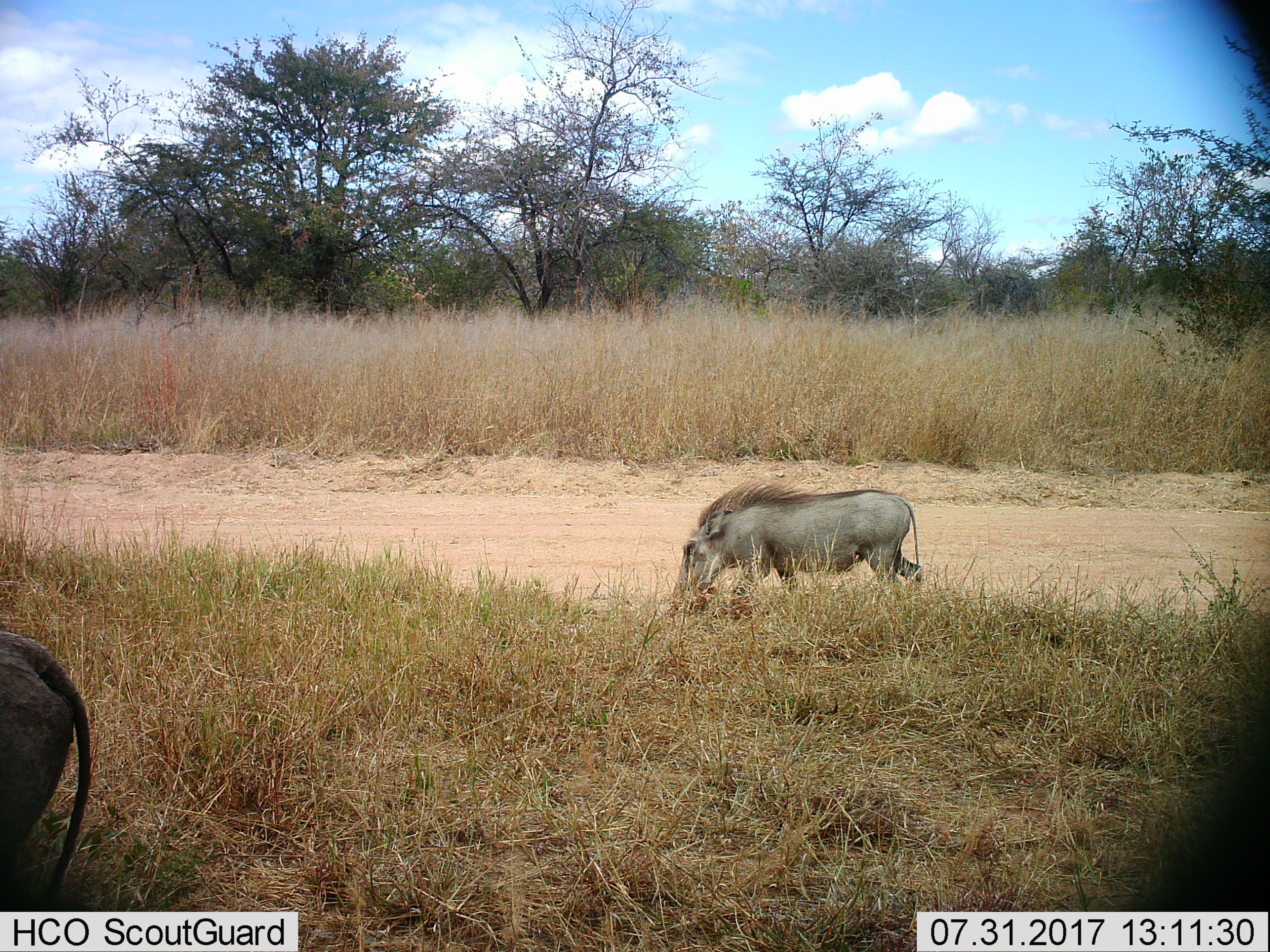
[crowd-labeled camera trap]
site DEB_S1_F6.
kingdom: Animalia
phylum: Chordata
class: Mammalia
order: Artiodactyla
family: Suidae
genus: Phacochoerus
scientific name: Phacochoerus africanus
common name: warthog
Warthog (Phacochoerus africanus), count 2. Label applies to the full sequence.